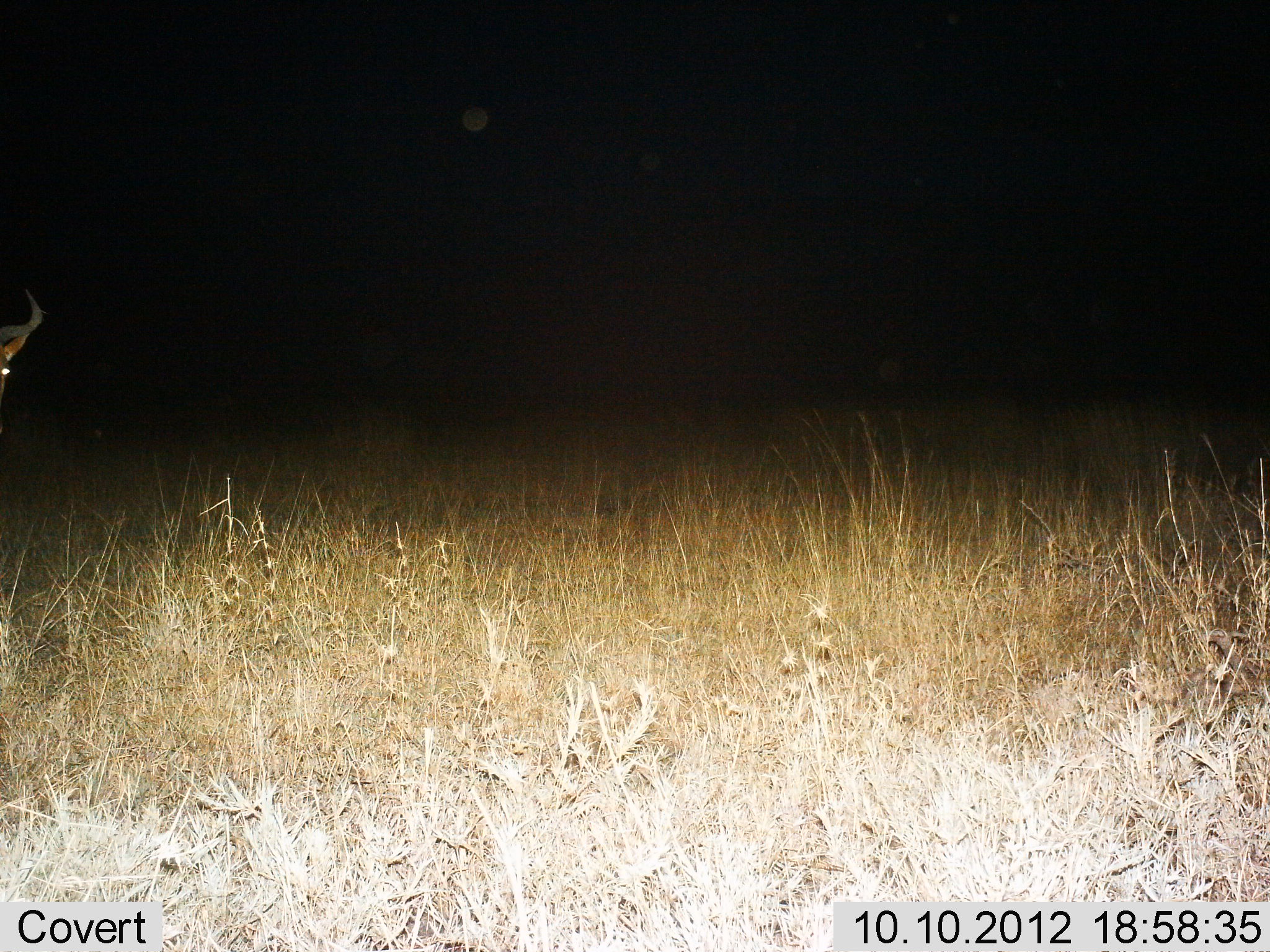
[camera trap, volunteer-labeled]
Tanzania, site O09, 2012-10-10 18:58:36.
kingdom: Animalia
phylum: Chordata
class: Mammalia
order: Artiodactyla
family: Bovidae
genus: Connochaetes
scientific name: Connochaetes taurinus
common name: blue wildebeest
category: wildebeest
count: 1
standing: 100%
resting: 0%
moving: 0%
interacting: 0%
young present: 0%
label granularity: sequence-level